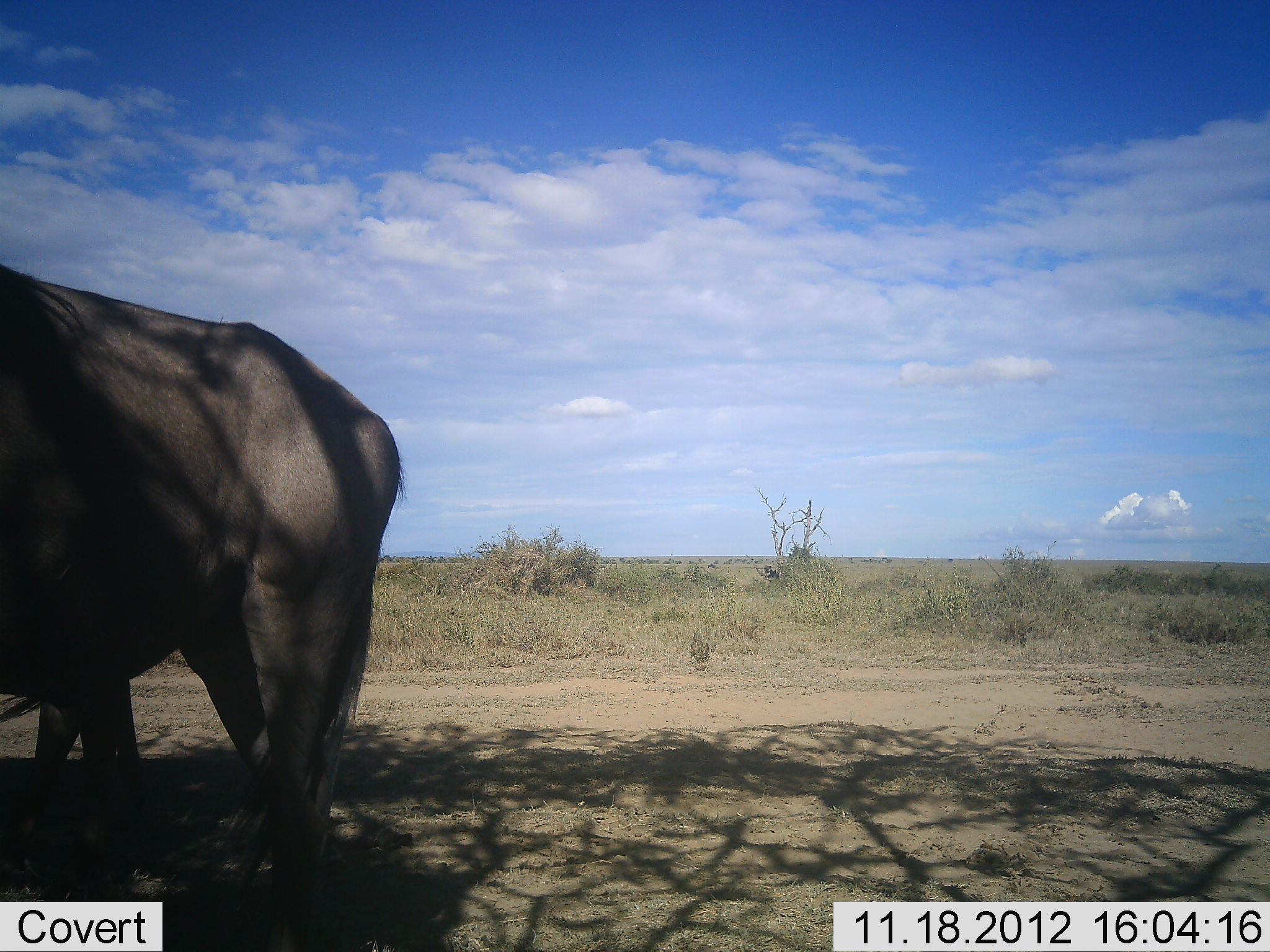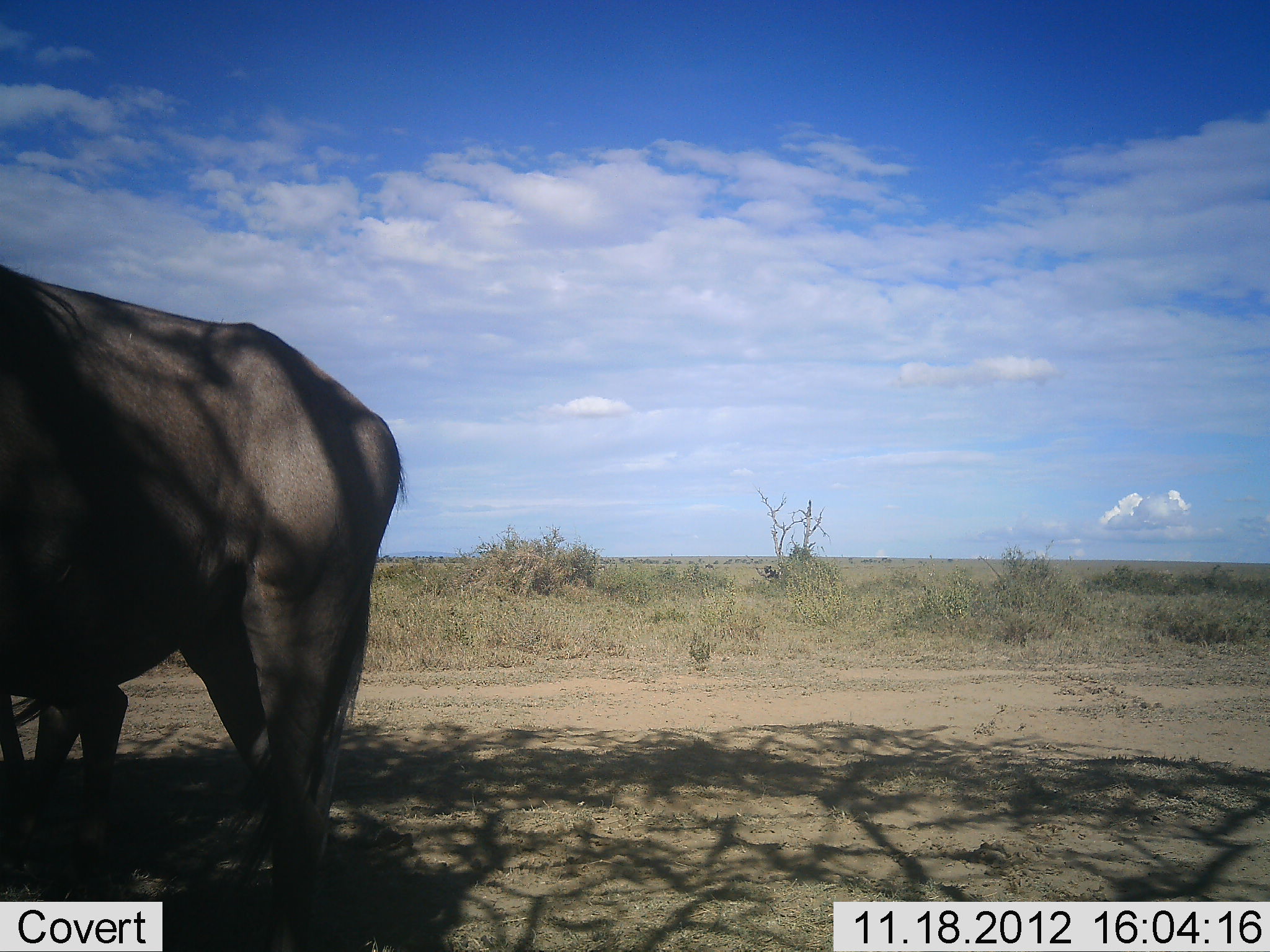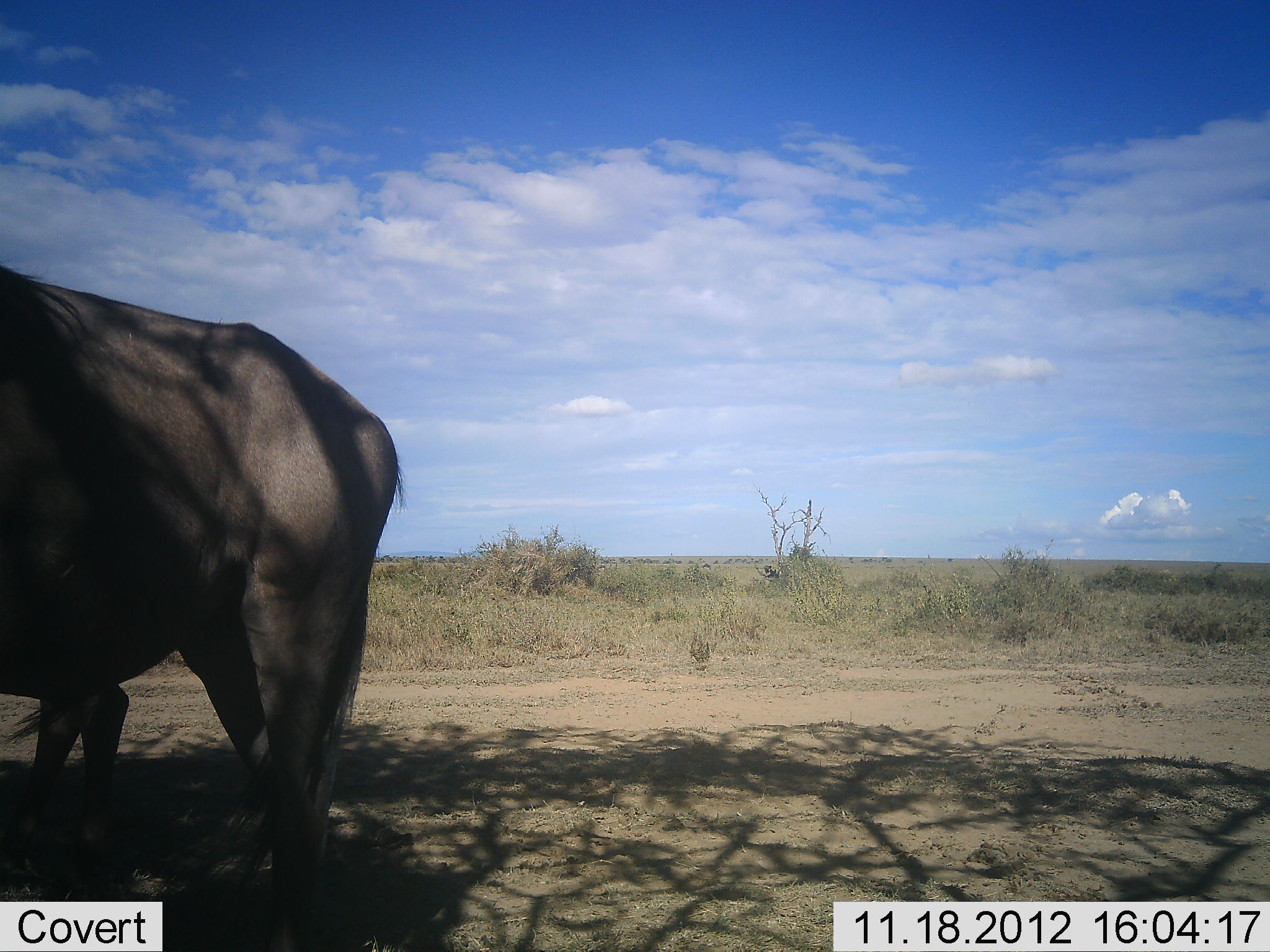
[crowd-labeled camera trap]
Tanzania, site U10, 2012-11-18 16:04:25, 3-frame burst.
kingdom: Animalia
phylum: Chordata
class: Mammalia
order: Artiodactyla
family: Bovidae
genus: Connochaetes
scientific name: Connochaetes taurinus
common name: blue wildebeest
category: wildebeest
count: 2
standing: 80%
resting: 20%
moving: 10%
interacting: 0%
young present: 20%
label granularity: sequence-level